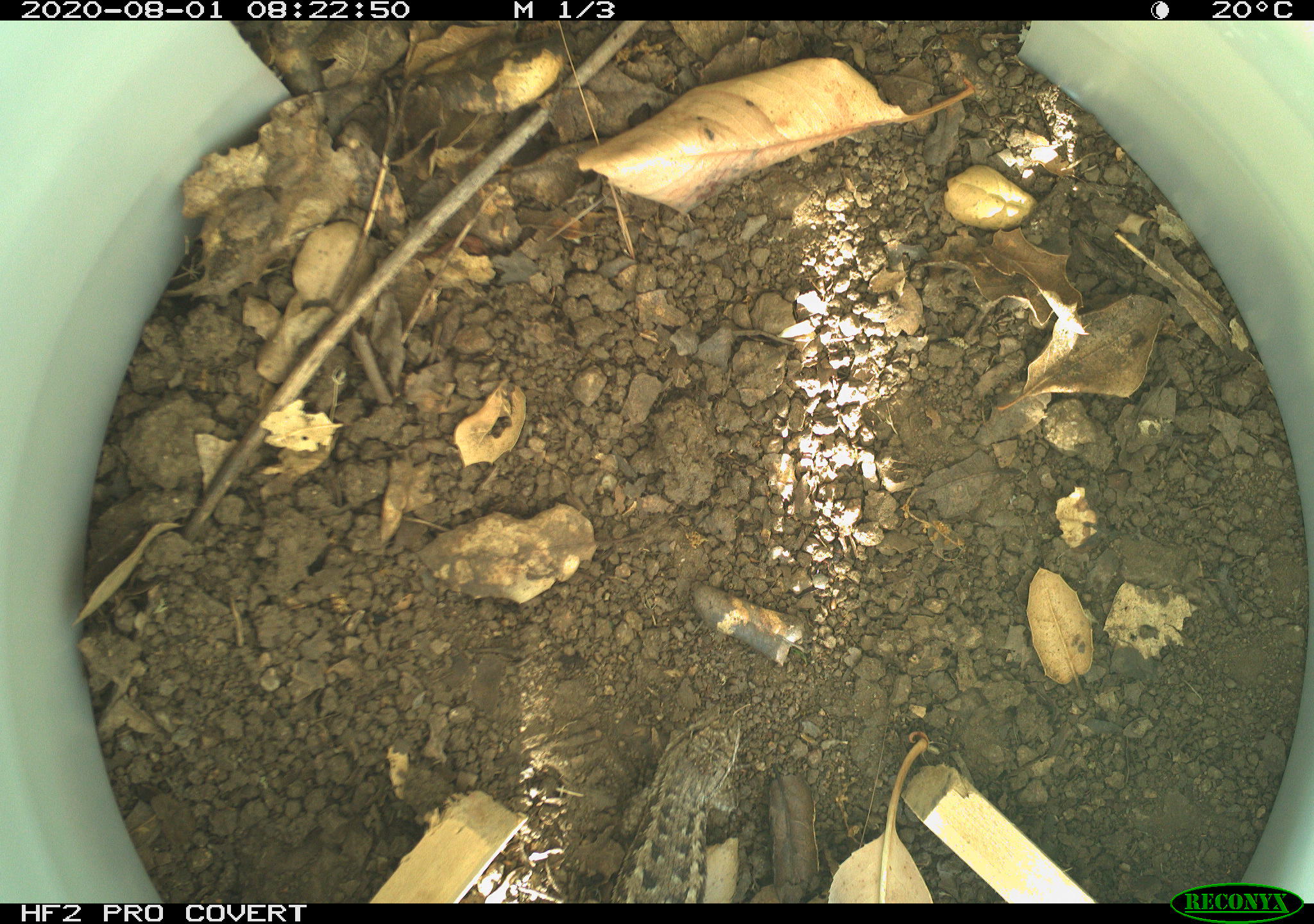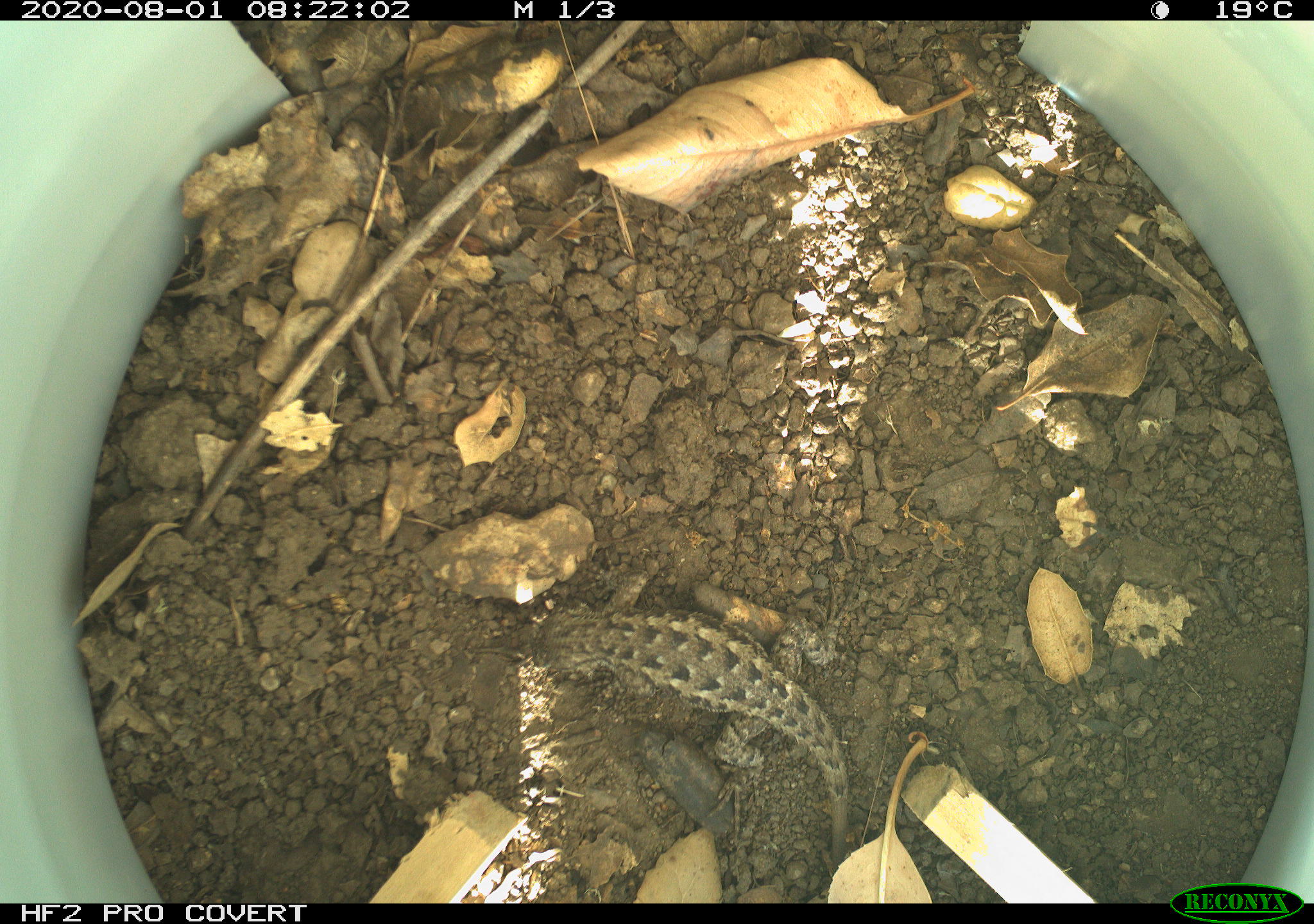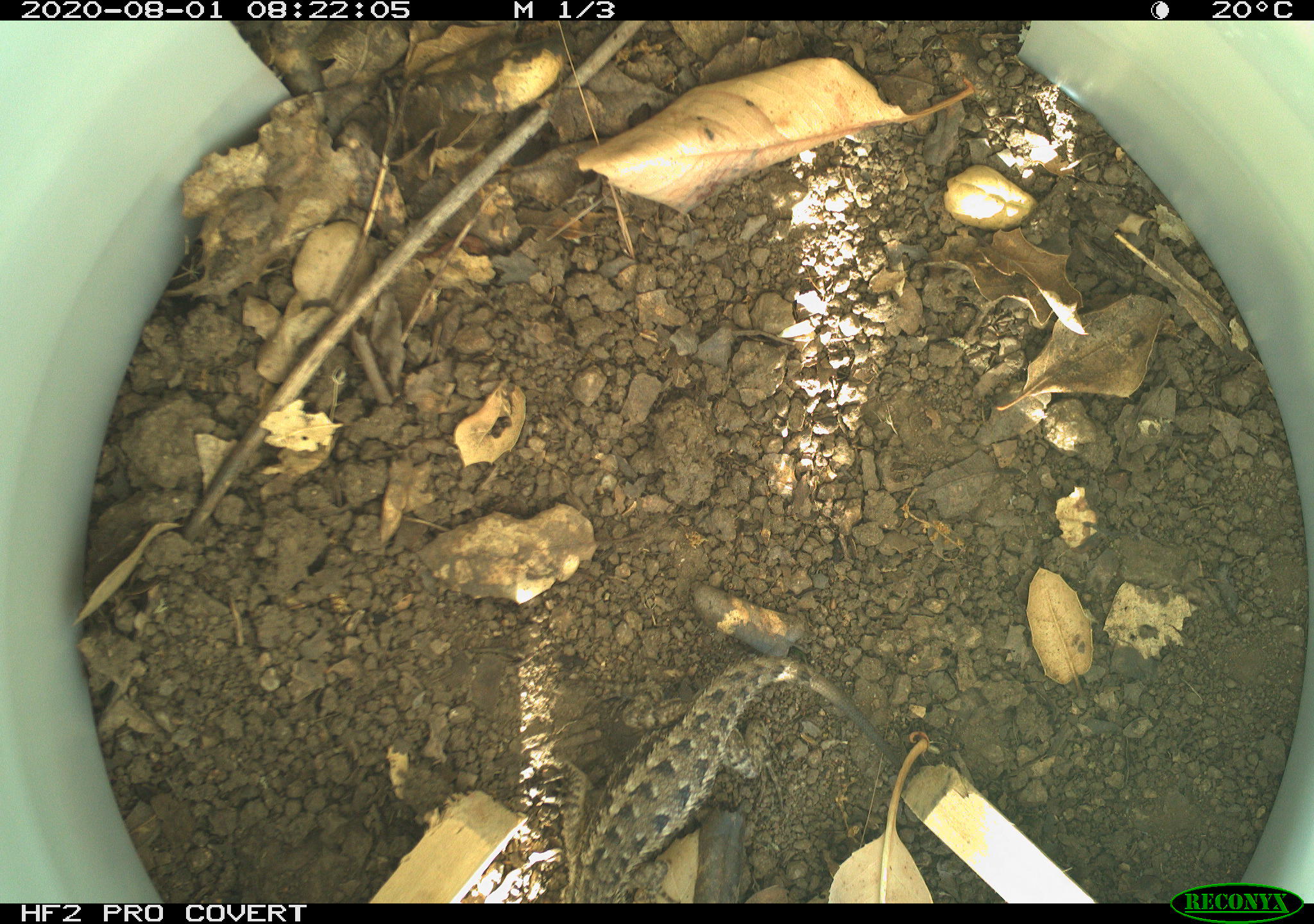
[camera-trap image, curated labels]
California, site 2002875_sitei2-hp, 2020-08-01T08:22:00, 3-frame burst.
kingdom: Animalia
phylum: Chordata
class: Reptilia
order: Squamata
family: Phrynosomatidae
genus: Sceloporus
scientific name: Sceloporus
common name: spiny lizards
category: sceloporus species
Sceloporus species (spiny lizards) (Sceloporus).